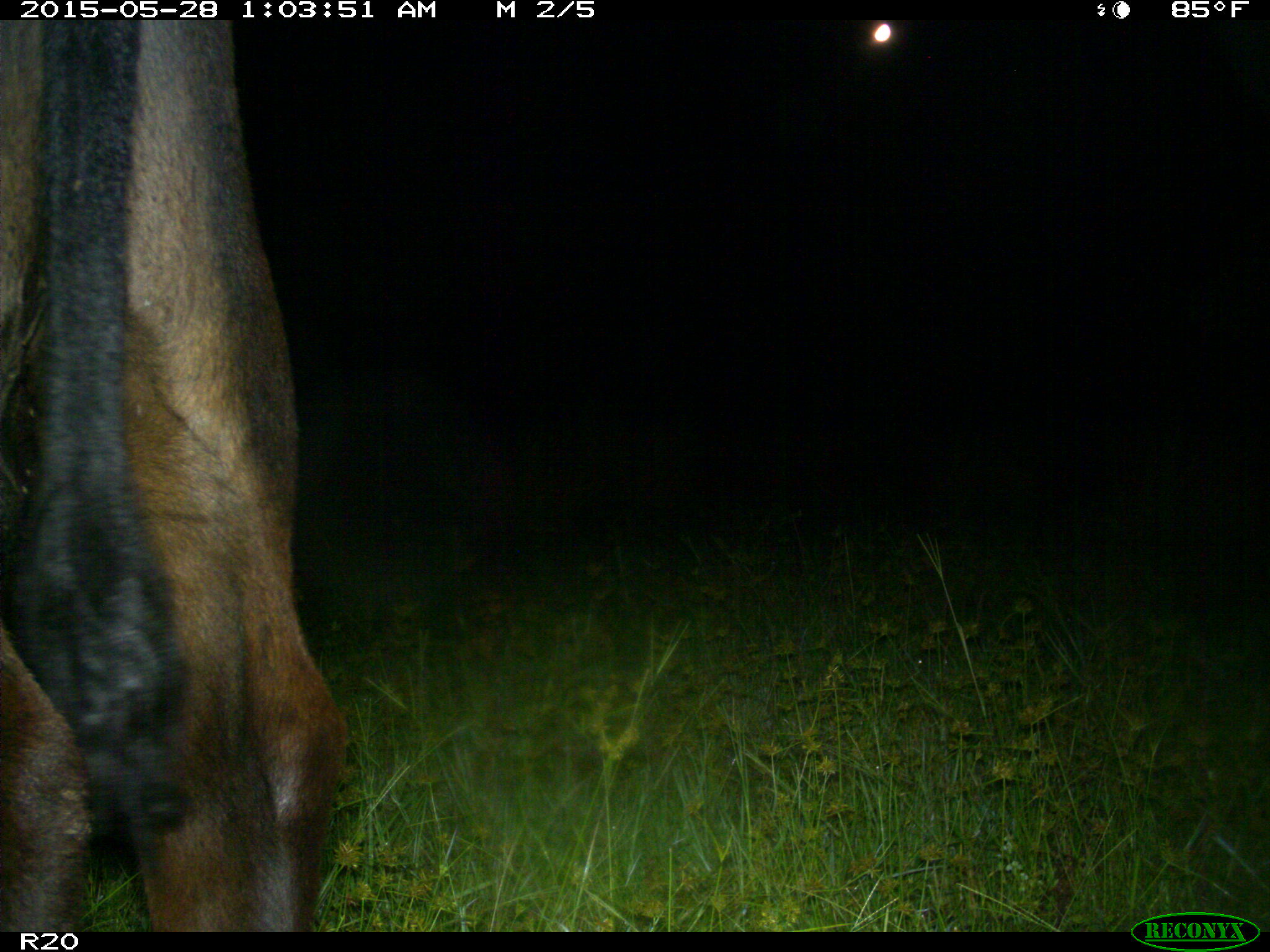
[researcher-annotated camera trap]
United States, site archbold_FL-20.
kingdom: Animalia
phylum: Chordata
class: Mammalia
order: Artiodactyla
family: Bovidae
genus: Bos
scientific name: Bos taurus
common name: domestic cow